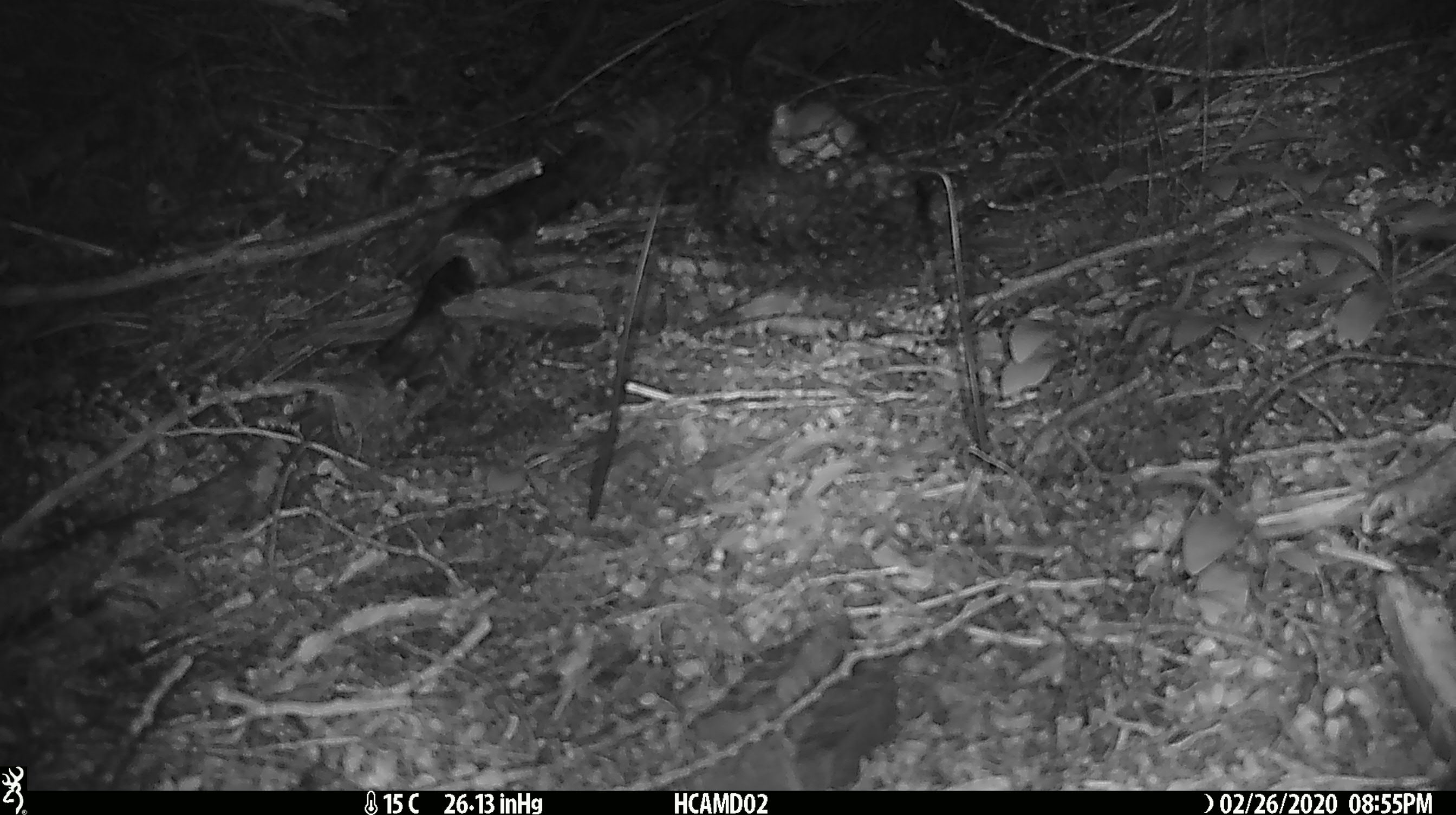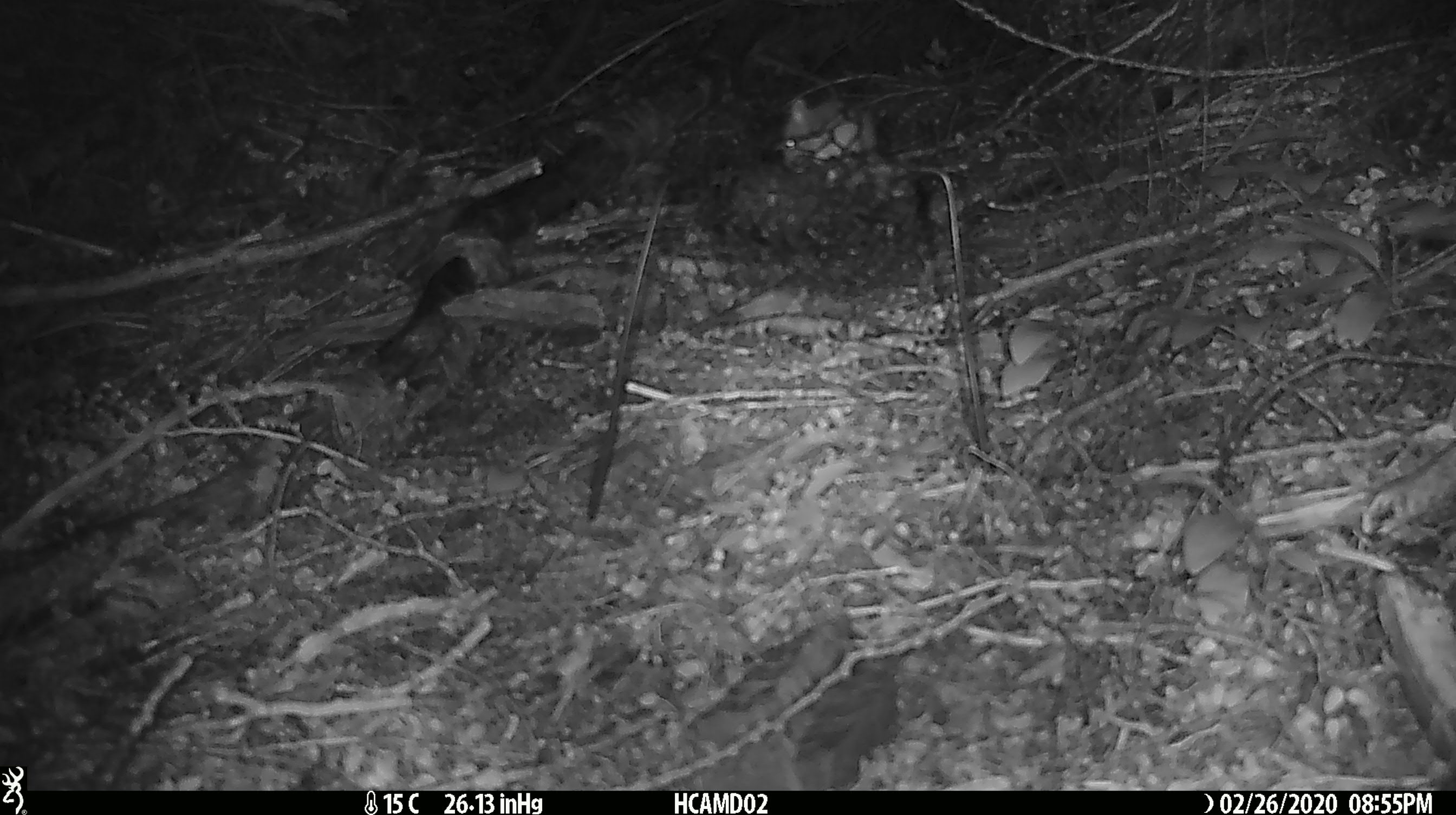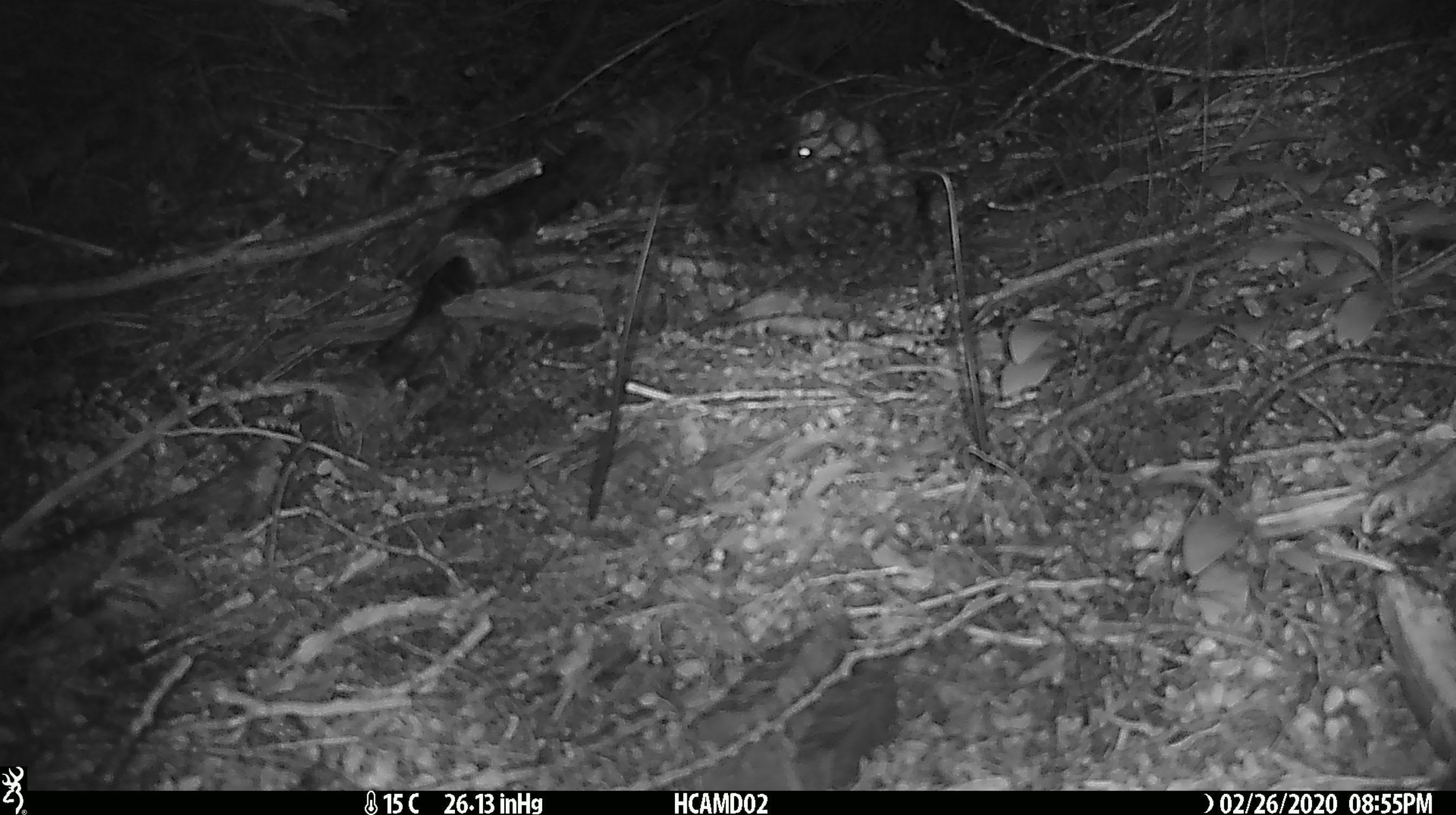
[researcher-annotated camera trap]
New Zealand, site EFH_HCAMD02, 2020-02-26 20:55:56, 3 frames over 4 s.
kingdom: Animalia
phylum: Chordata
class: Mammalia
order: Rodentia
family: Muridae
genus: Mus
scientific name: Mus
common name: mouse